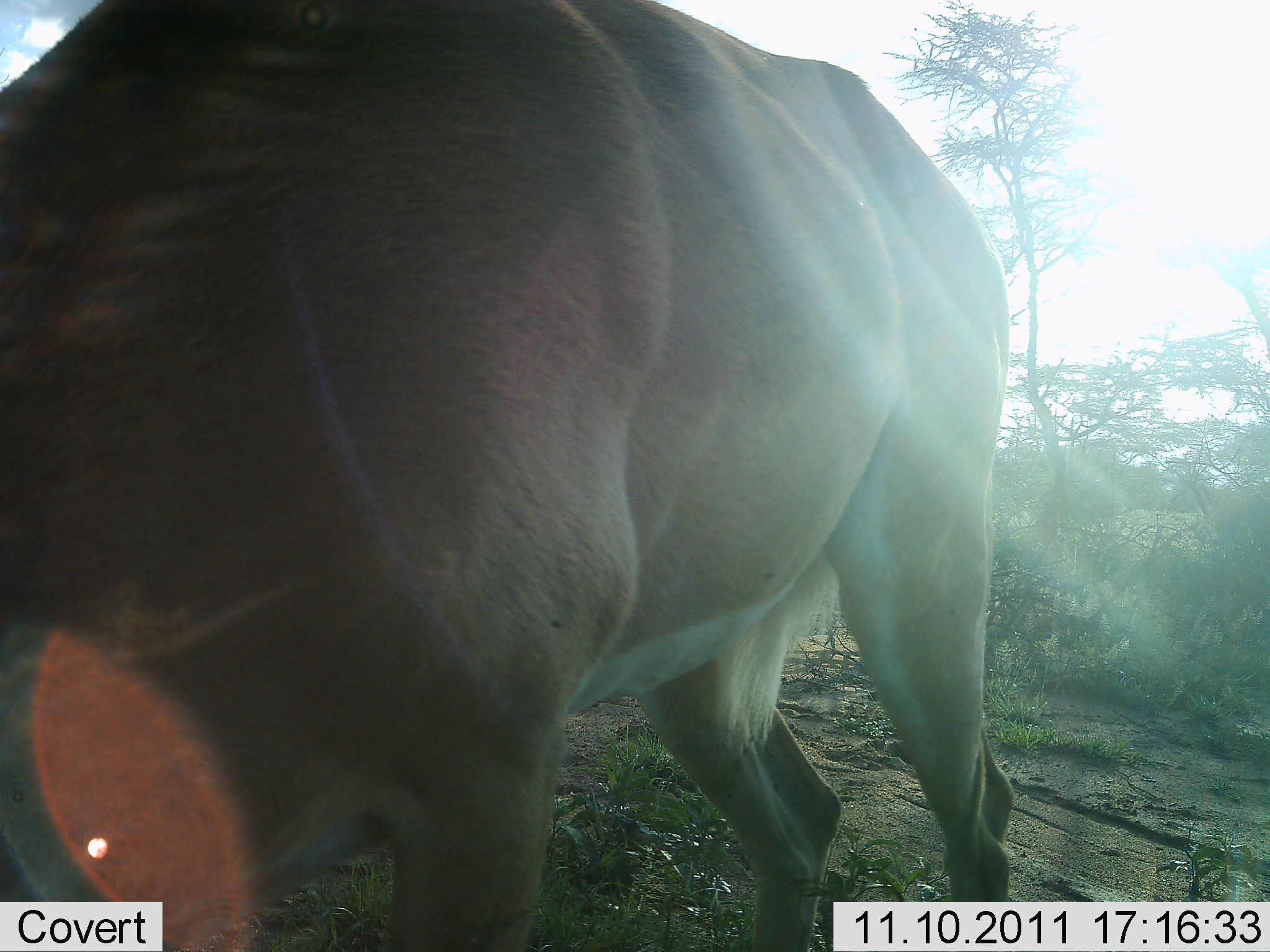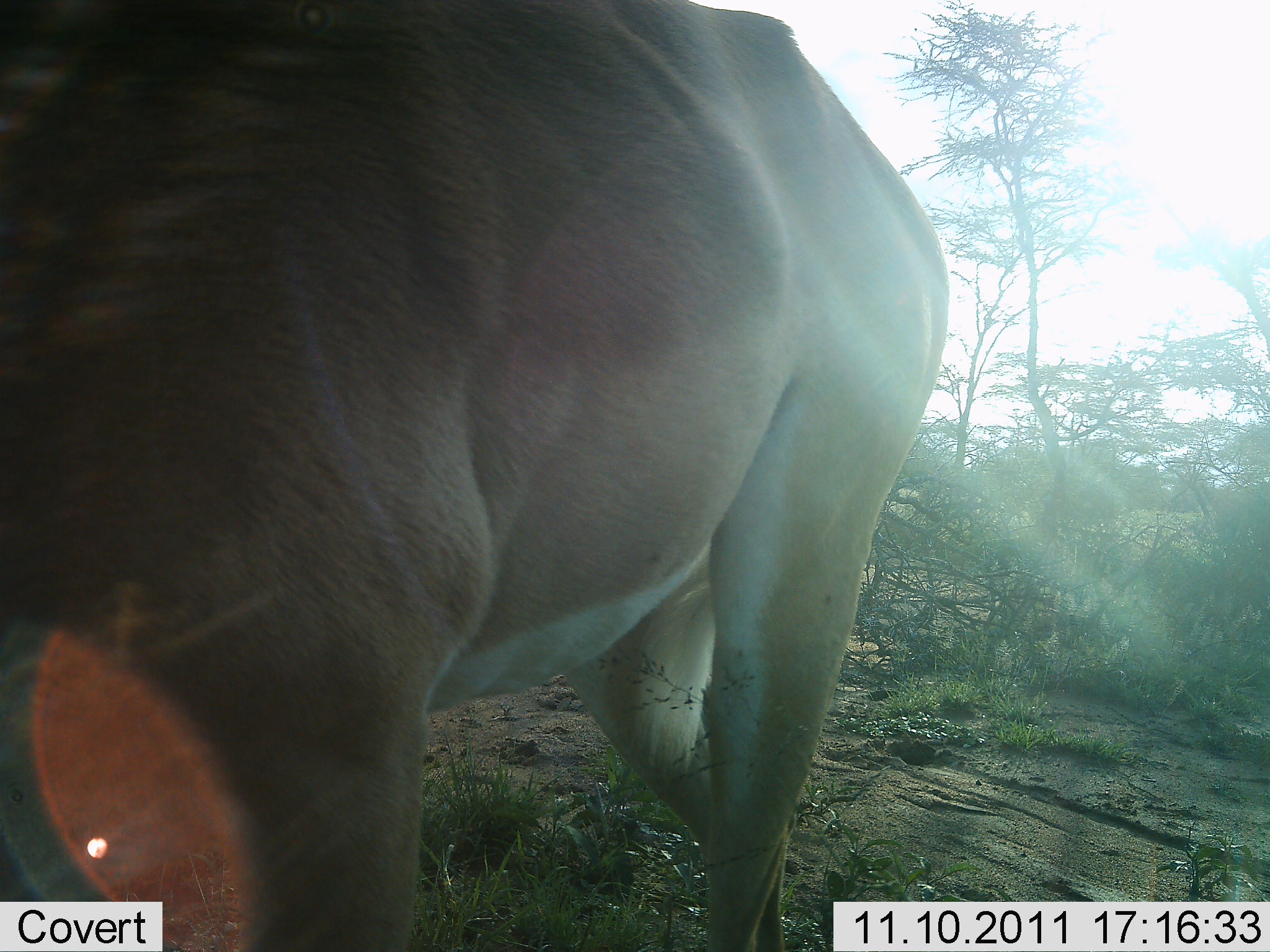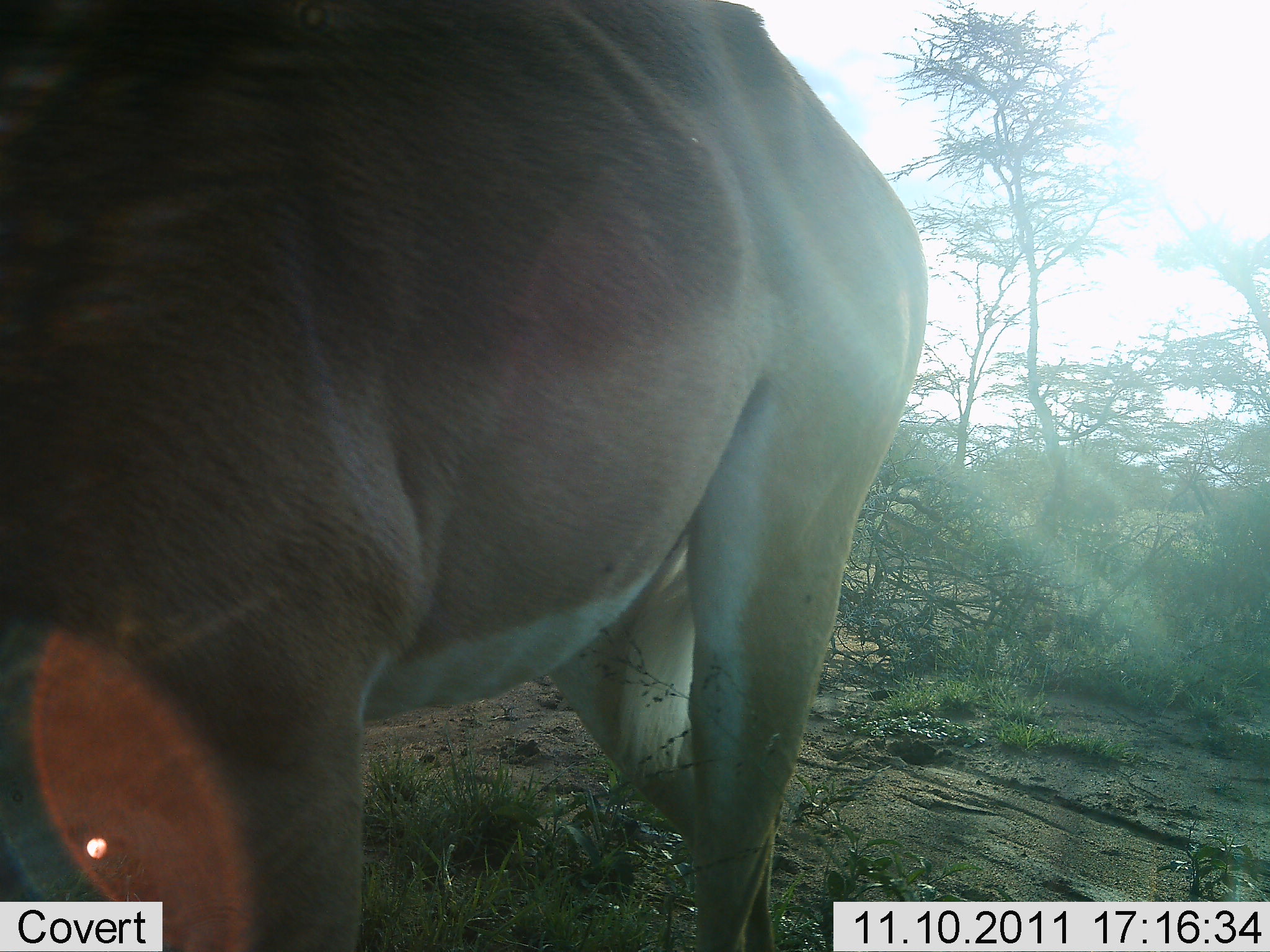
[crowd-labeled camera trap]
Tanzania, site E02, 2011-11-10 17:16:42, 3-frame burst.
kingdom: Animalia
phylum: Chordata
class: Mammalia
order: Artiodactyla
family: Bovidae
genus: Nanger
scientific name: Nanger granti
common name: grant's gazelle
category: gazellegrants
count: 1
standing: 46%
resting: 0%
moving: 46%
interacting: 0%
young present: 0%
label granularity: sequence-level